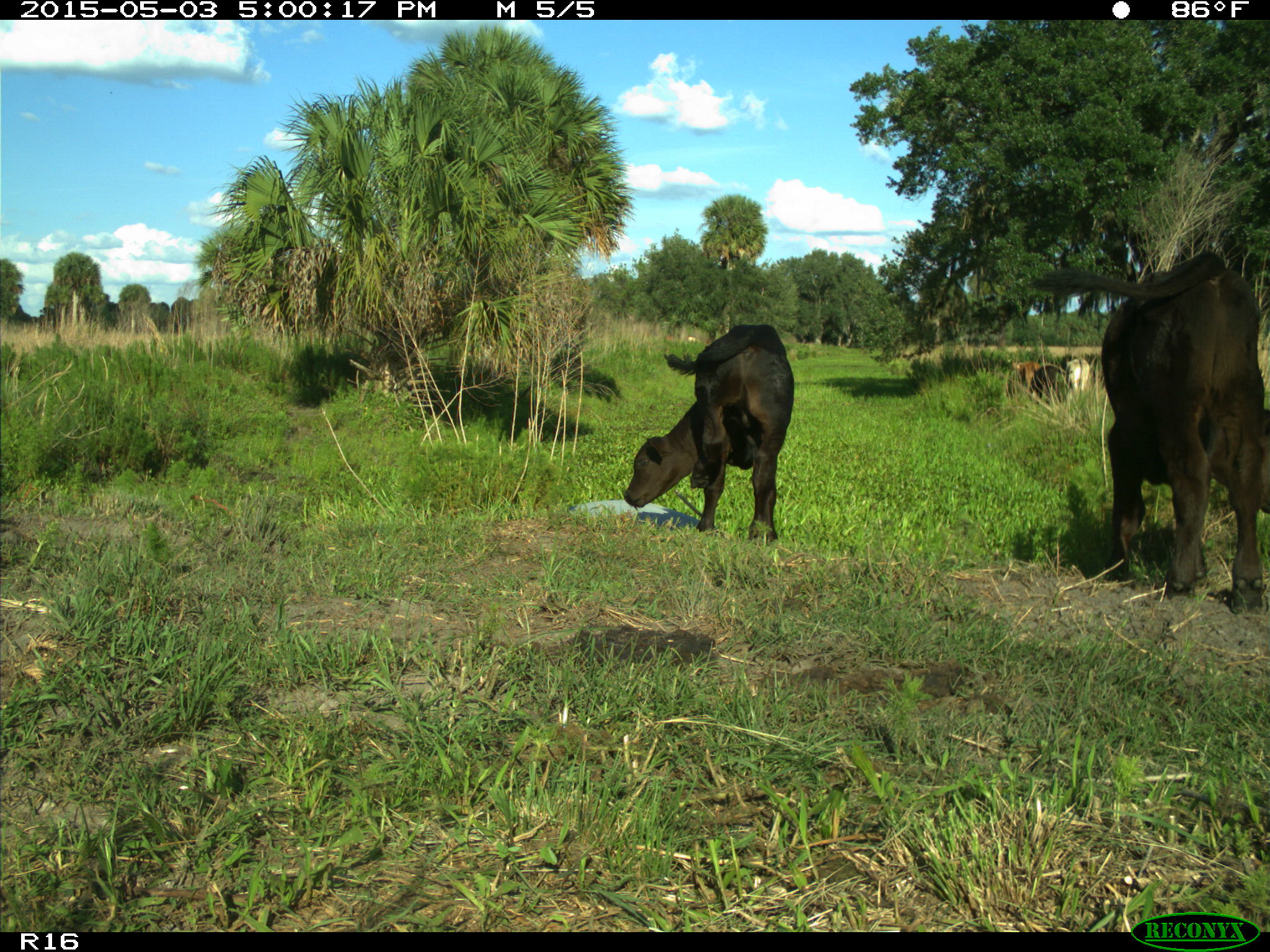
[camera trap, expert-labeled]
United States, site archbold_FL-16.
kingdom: Animalia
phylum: Chordata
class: Mammalia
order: Artiodactyla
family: Bovidae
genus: Bos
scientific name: Bos taurus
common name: domestic cow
Bos taurus (domestic cow).